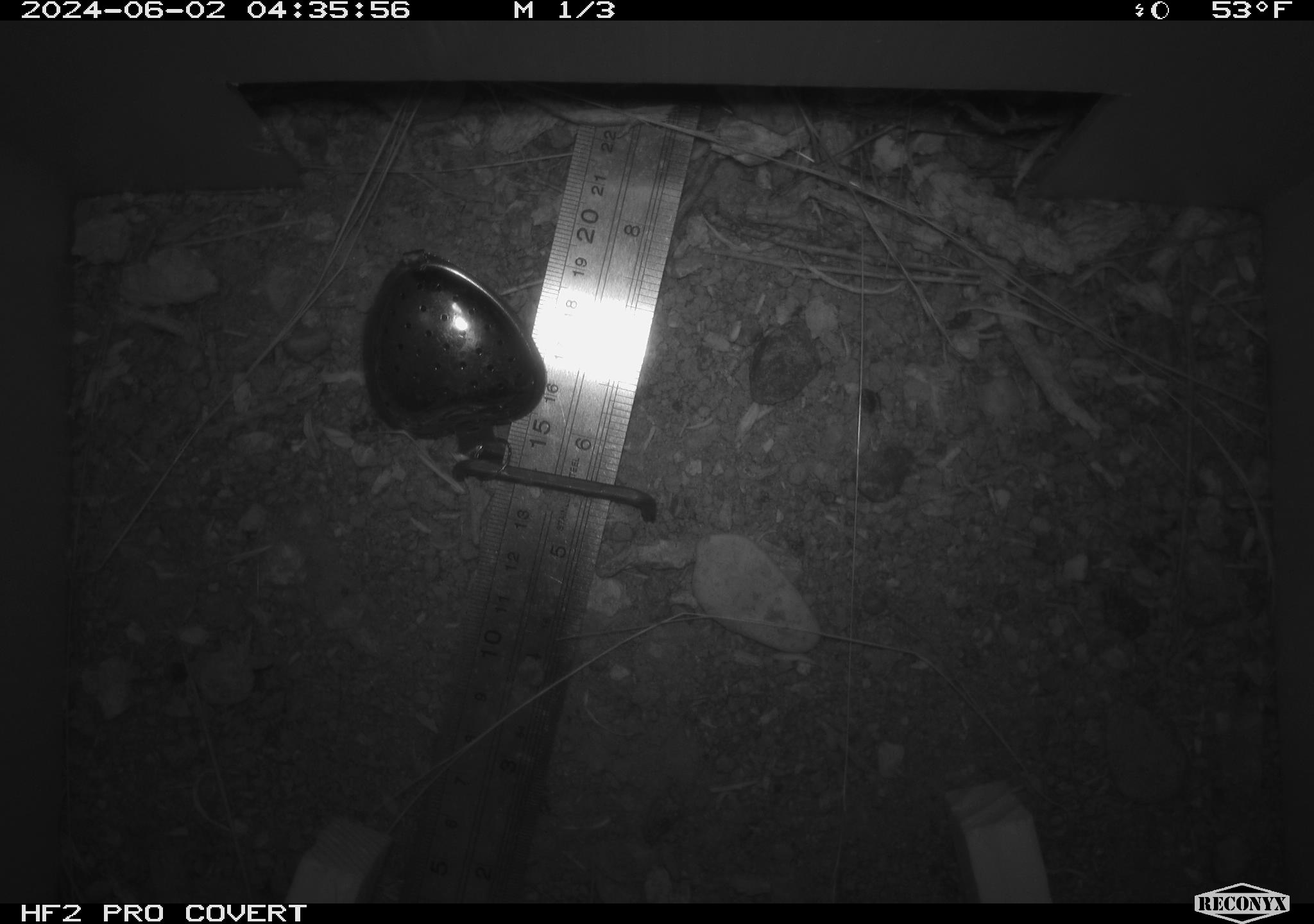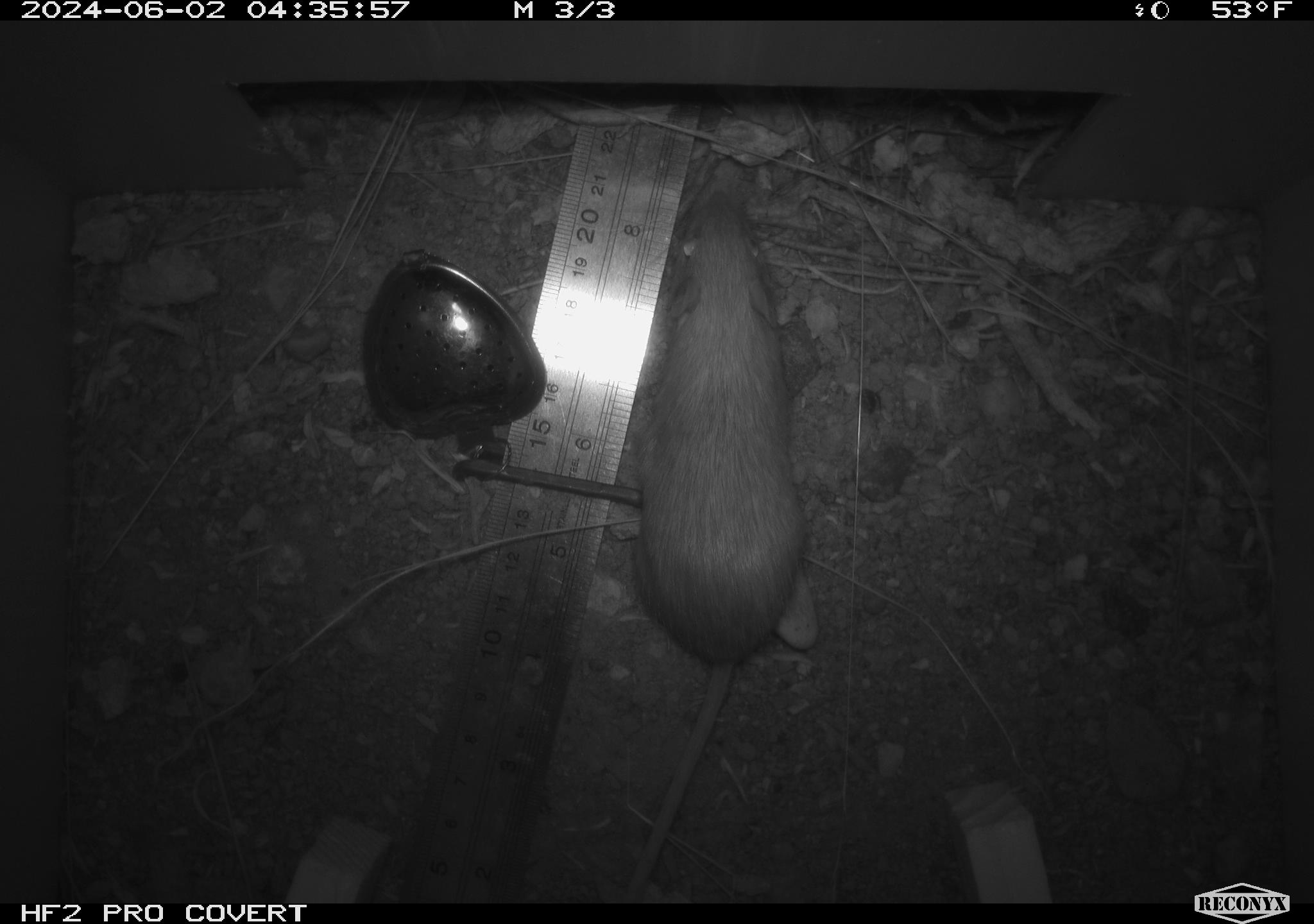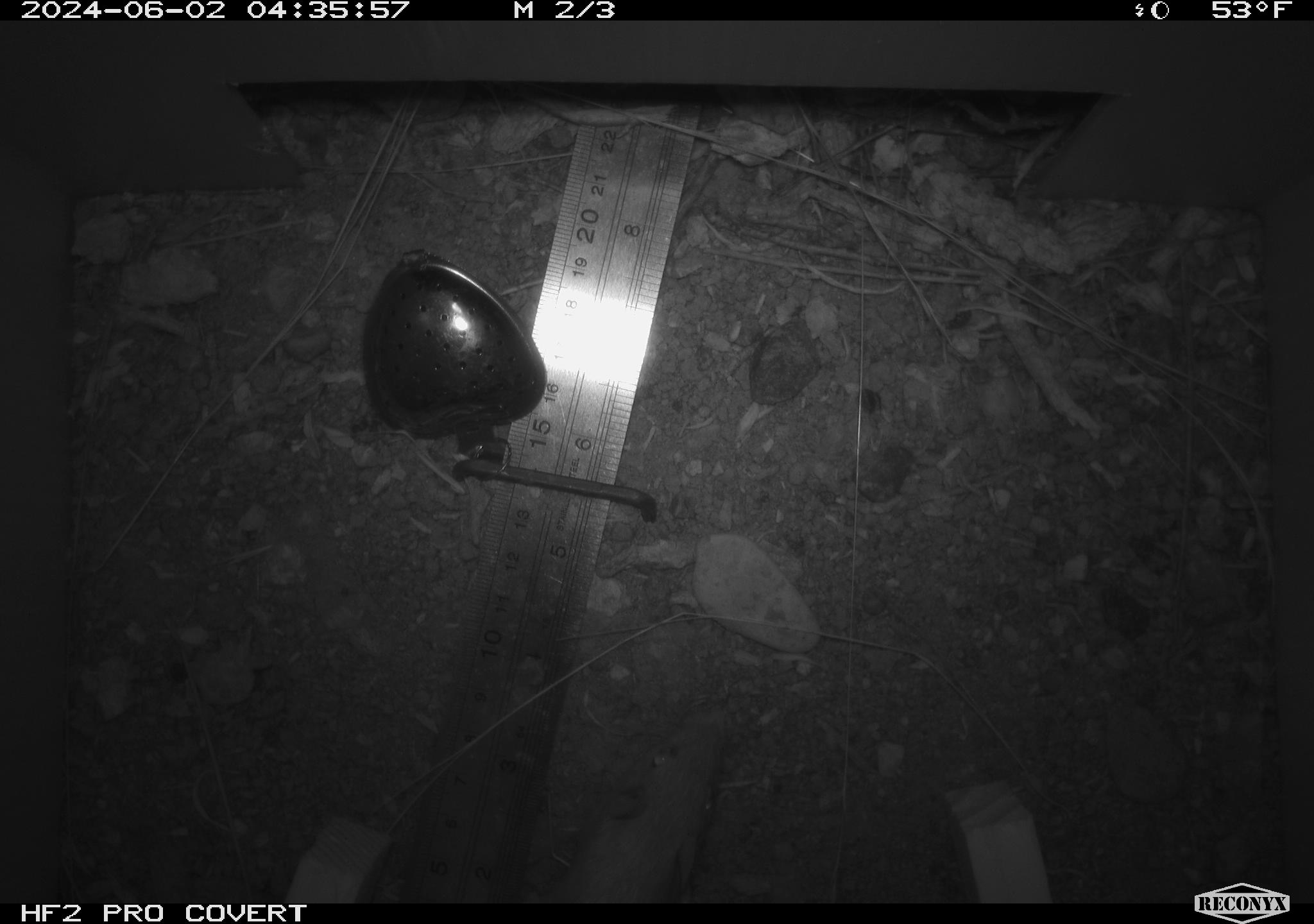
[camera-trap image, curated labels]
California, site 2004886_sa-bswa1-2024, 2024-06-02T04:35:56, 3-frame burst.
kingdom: Animalia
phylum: Chordata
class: Mammalia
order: Rodentia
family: Heteromyidae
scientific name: Heteromyidae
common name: kangaroo rats and pocket mice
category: heteromyidae family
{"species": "heteromyidae family (kangaroo rats and pocket mice) (Heteromyidae)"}